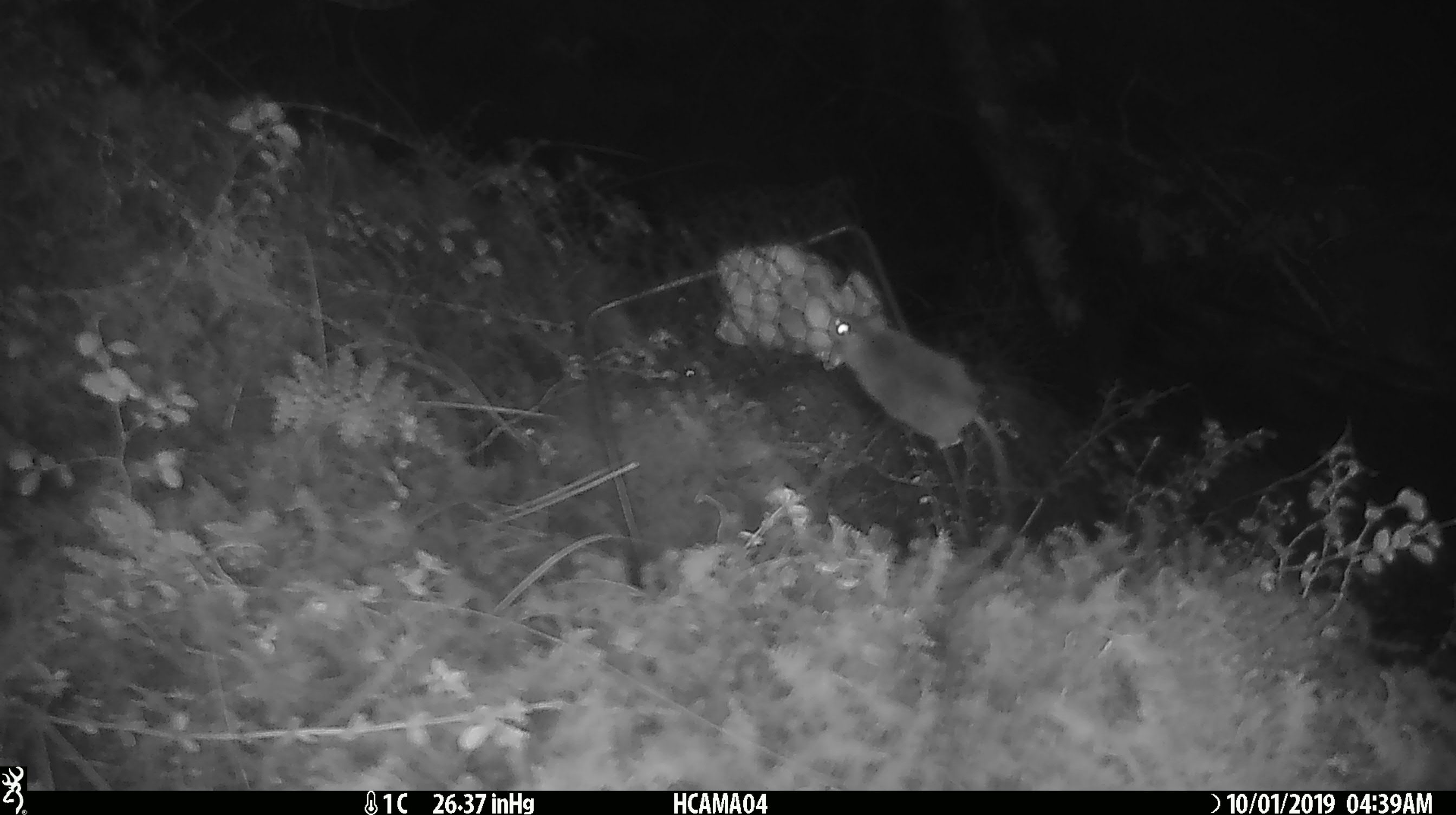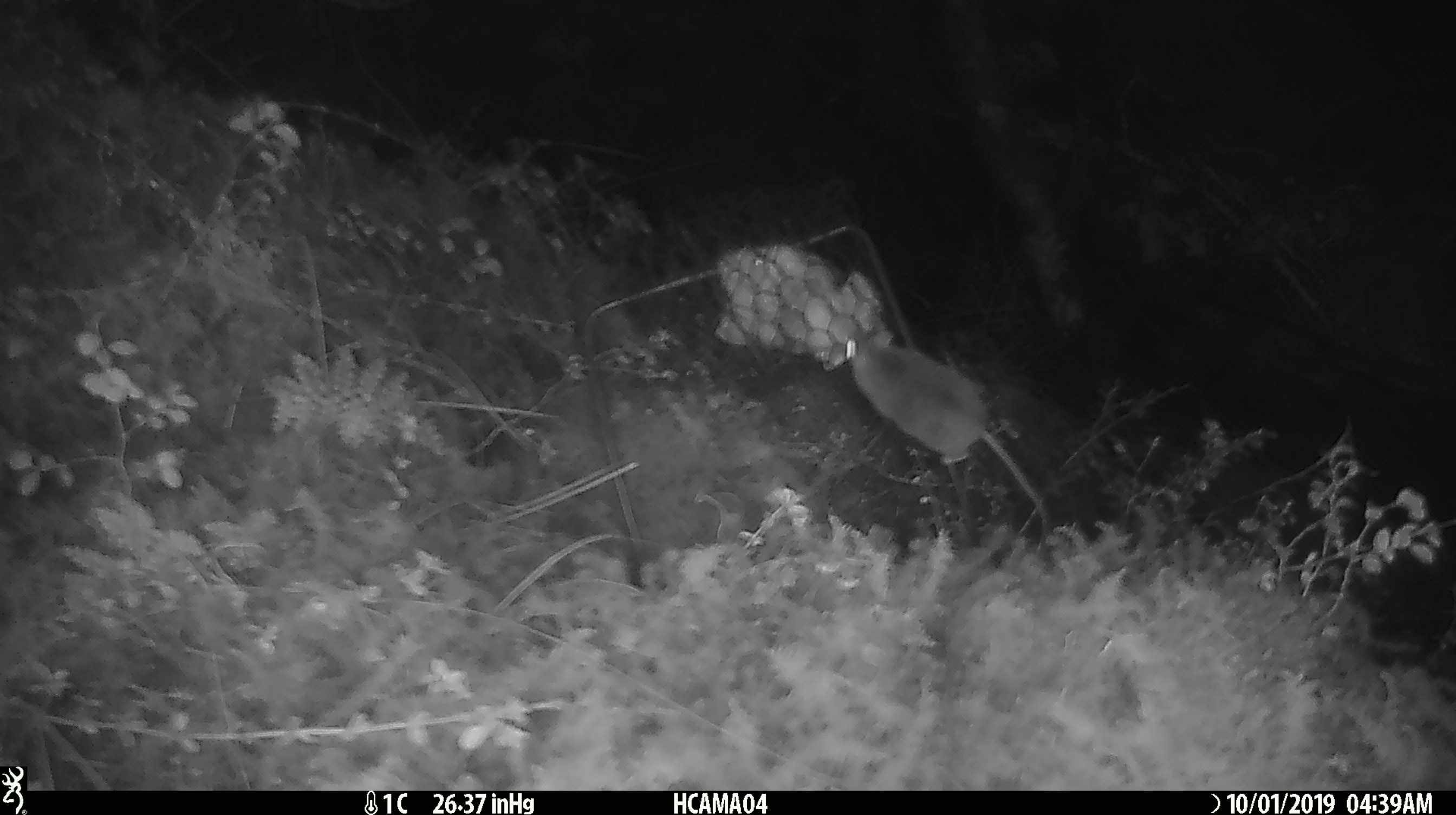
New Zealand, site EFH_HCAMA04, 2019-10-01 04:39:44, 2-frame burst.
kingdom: Animalia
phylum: Chordata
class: Mammalia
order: Rodentia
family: Muridae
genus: Mus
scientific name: Mus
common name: mouse